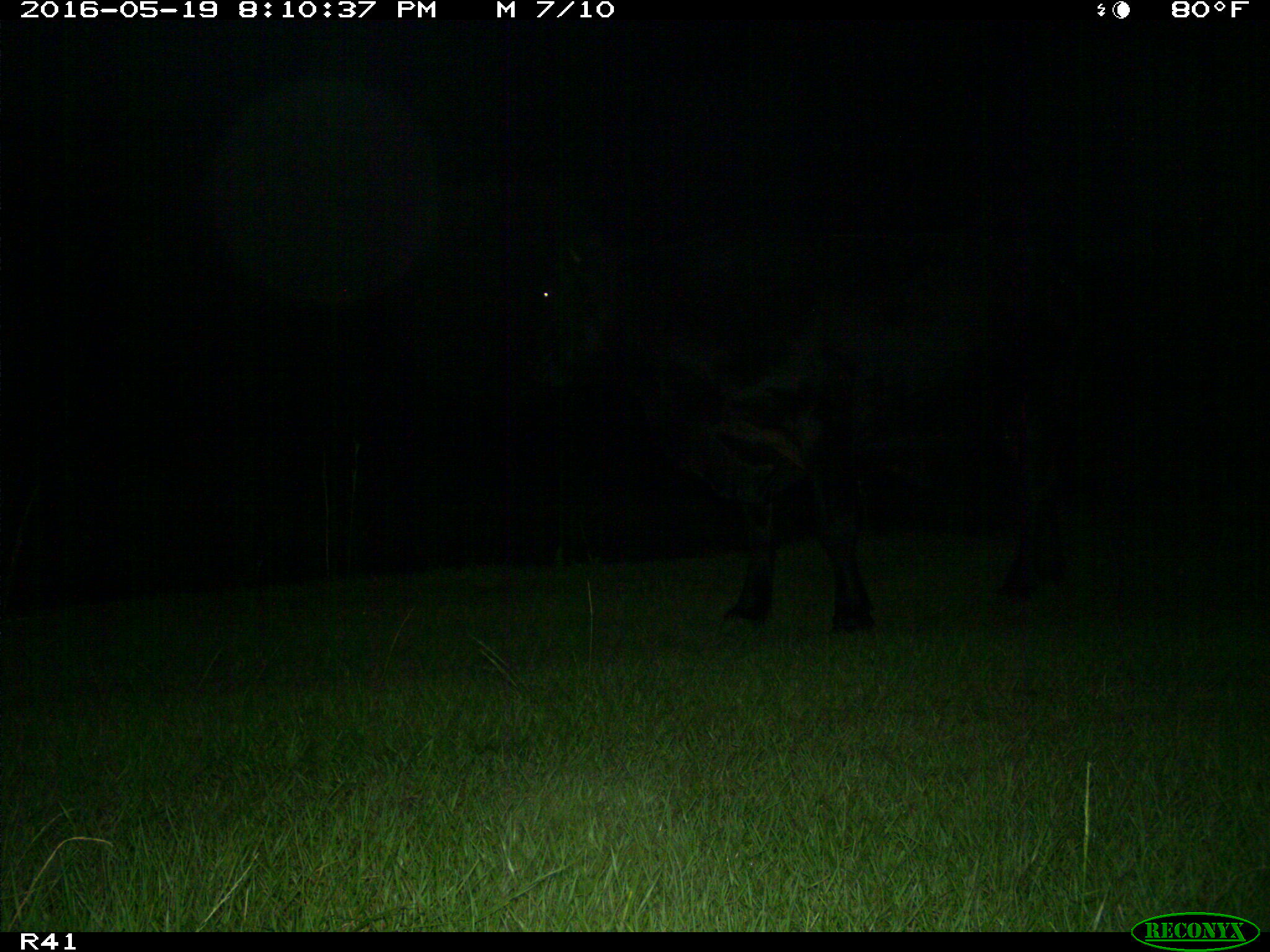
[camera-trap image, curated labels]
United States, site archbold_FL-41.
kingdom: Animalia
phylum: Chordata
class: Mammalia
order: Artiodactyla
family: Bovidae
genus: Bos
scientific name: Bos taurus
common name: domestic cow